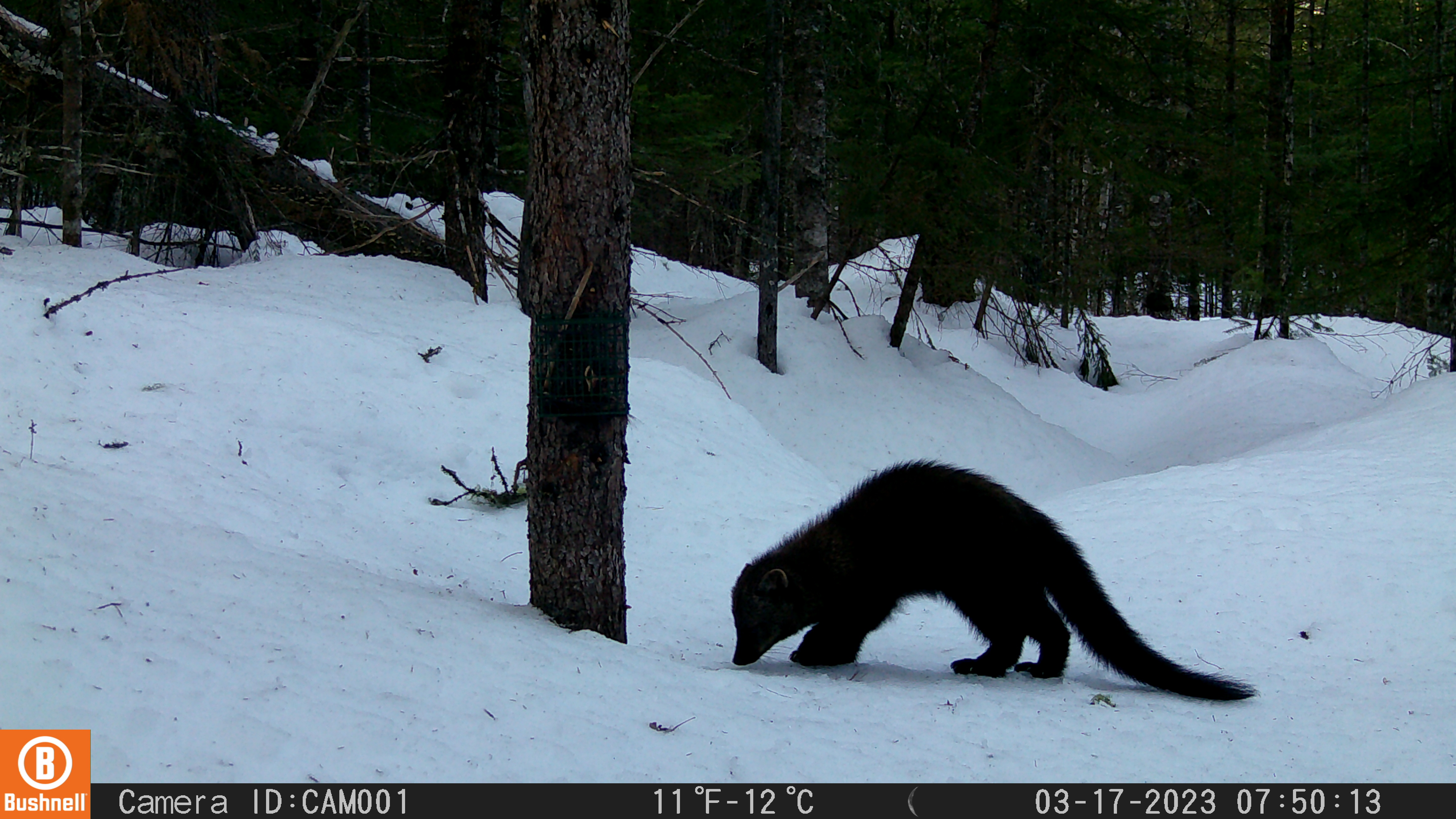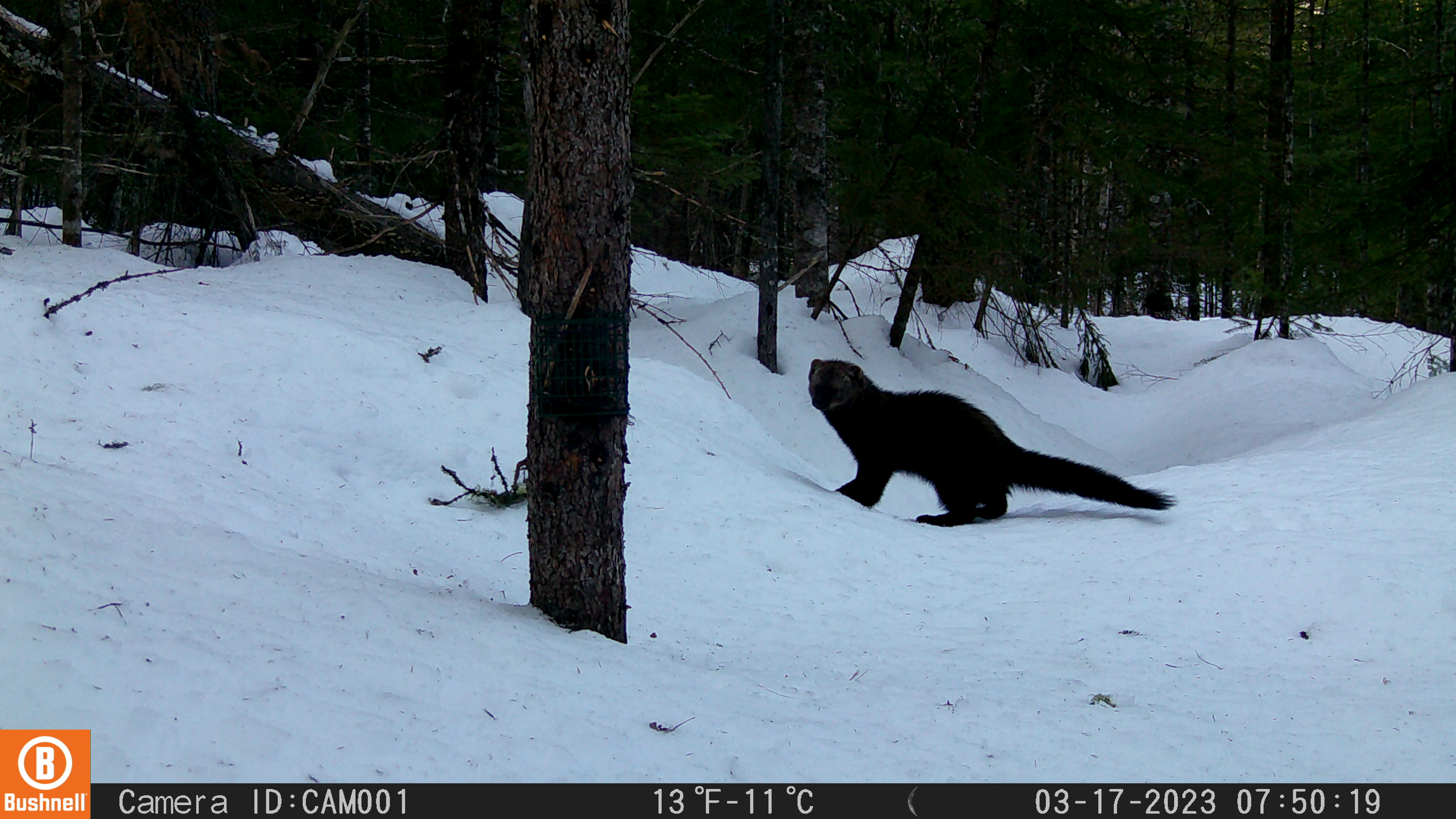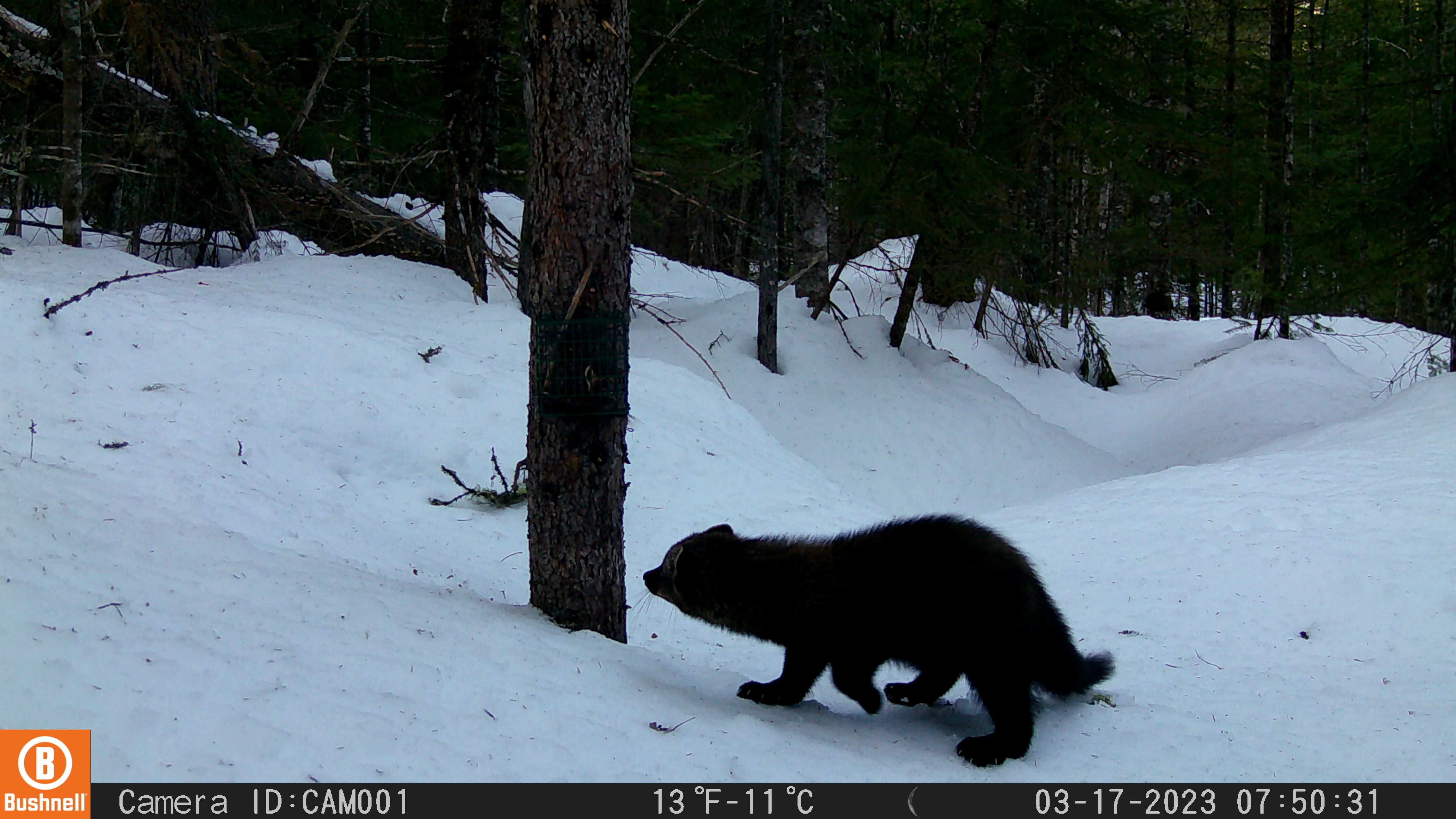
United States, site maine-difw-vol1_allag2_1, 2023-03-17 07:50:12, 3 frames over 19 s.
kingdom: Animalia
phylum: Chordata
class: Mammalia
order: Carnivora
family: Mustelidae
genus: Pekania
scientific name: Pekania pennanti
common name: fisher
Fisher (Pekania pennanti).